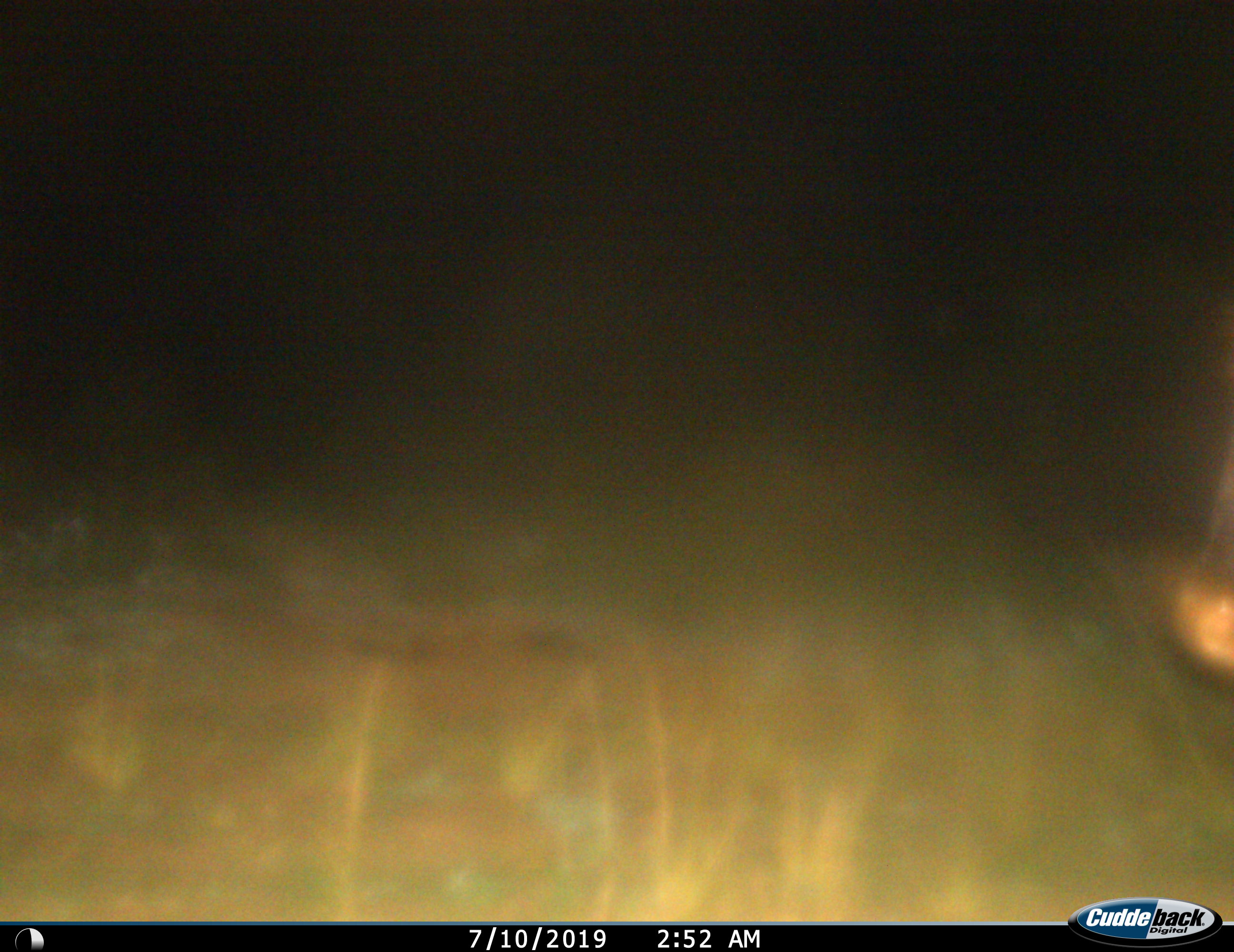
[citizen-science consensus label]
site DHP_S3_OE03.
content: unidentified animal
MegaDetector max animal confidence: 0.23